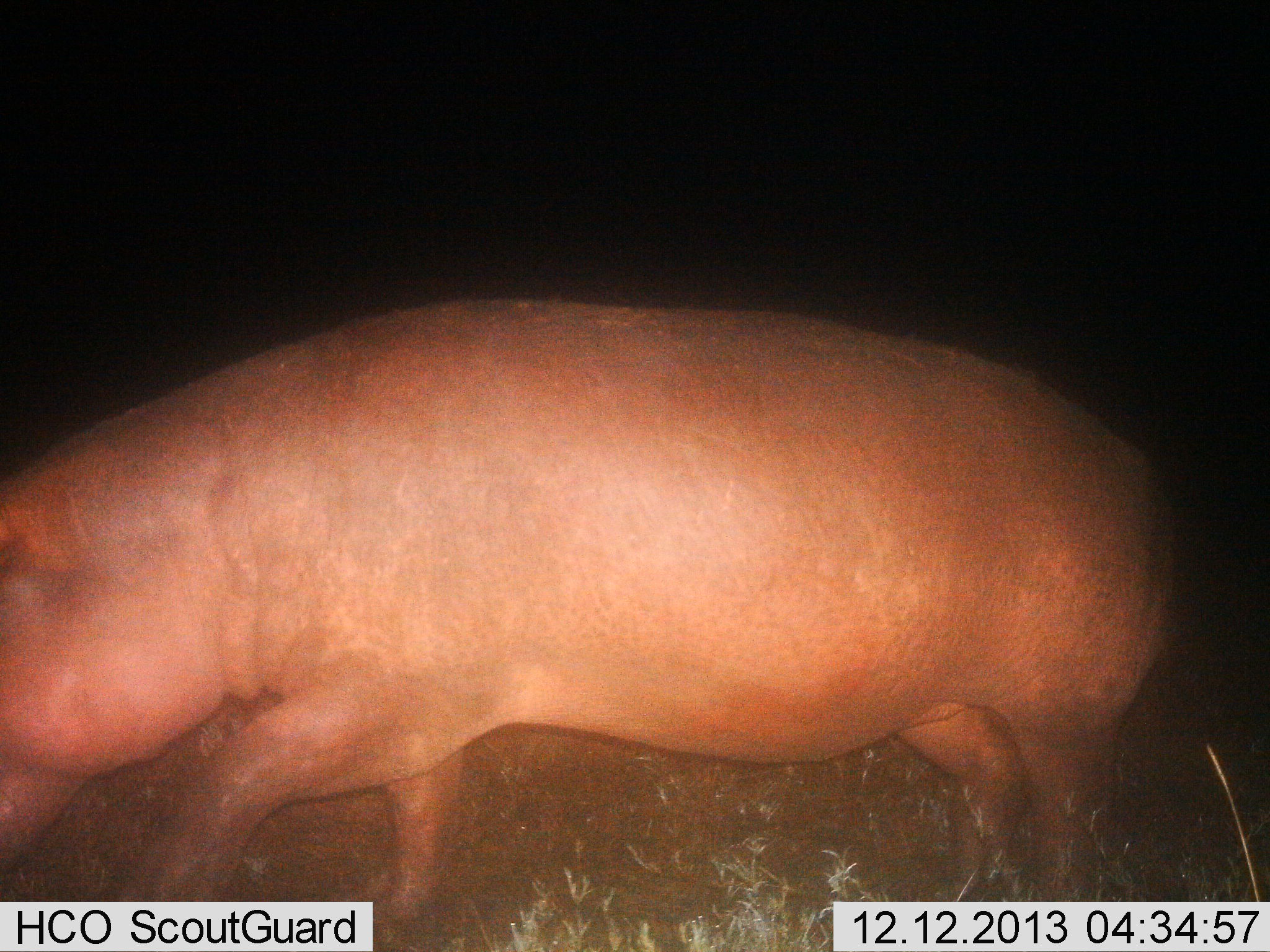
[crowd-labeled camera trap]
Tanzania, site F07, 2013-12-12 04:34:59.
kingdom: Animalia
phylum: Chordata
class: Mammalia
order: Artiodactyla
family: Hippopotamidae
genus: Hippopotamus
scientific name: Hippopotamus amphibius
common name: hippopotamus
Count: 1.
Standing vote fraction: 40%.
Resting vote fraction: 0%.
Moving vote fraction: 50%.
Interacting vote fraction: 0%.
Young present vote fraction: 0%.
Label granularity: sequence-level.